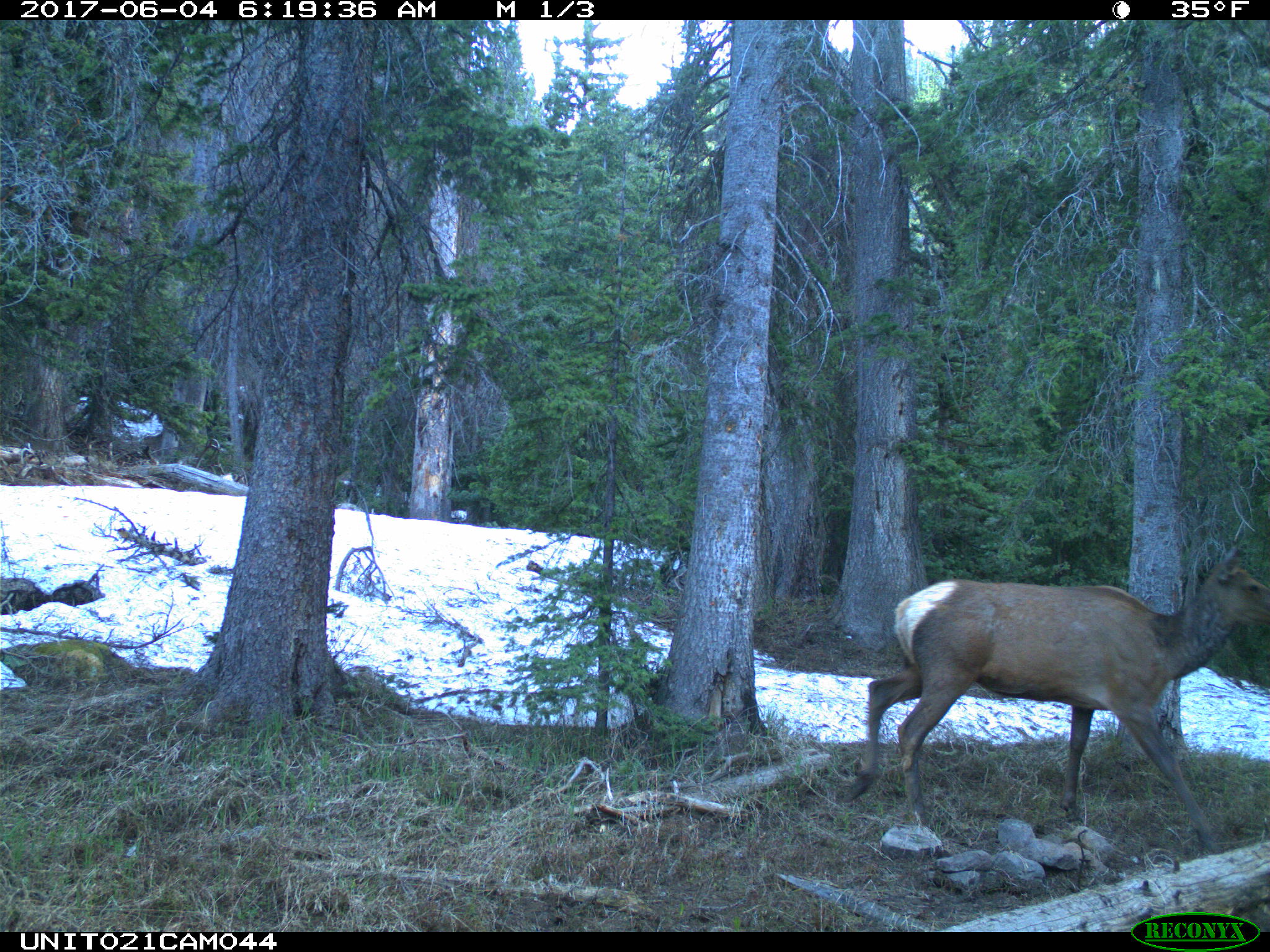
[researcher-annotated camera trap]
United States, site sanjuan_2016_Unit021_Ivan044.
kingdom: Animalia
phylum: Chordata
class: Mammalia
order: Artiodactyla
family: Cervidae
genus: Cervus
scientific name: Cervus elaphus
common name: red deer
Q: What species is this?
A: Cervus elaphus (red deer).